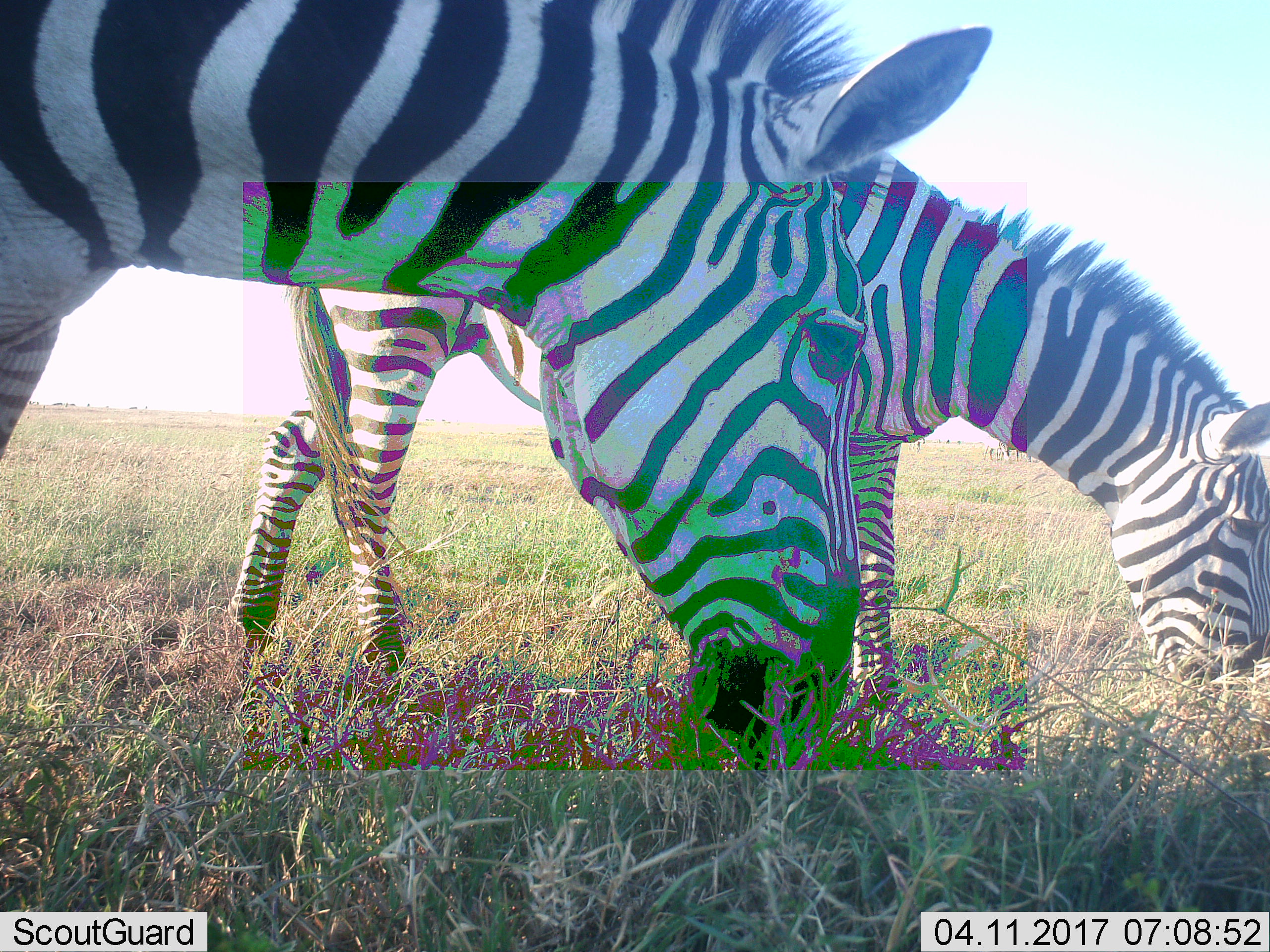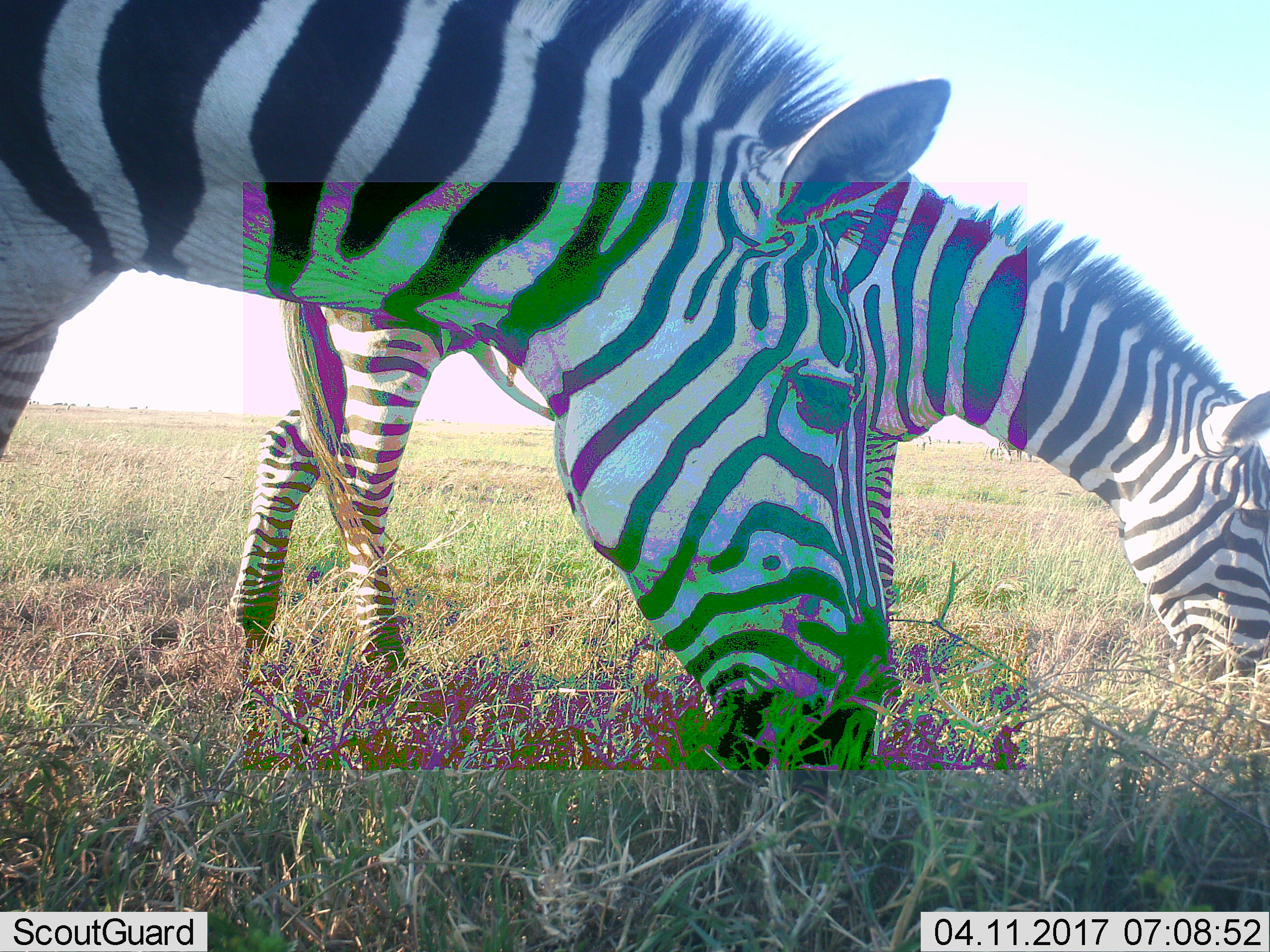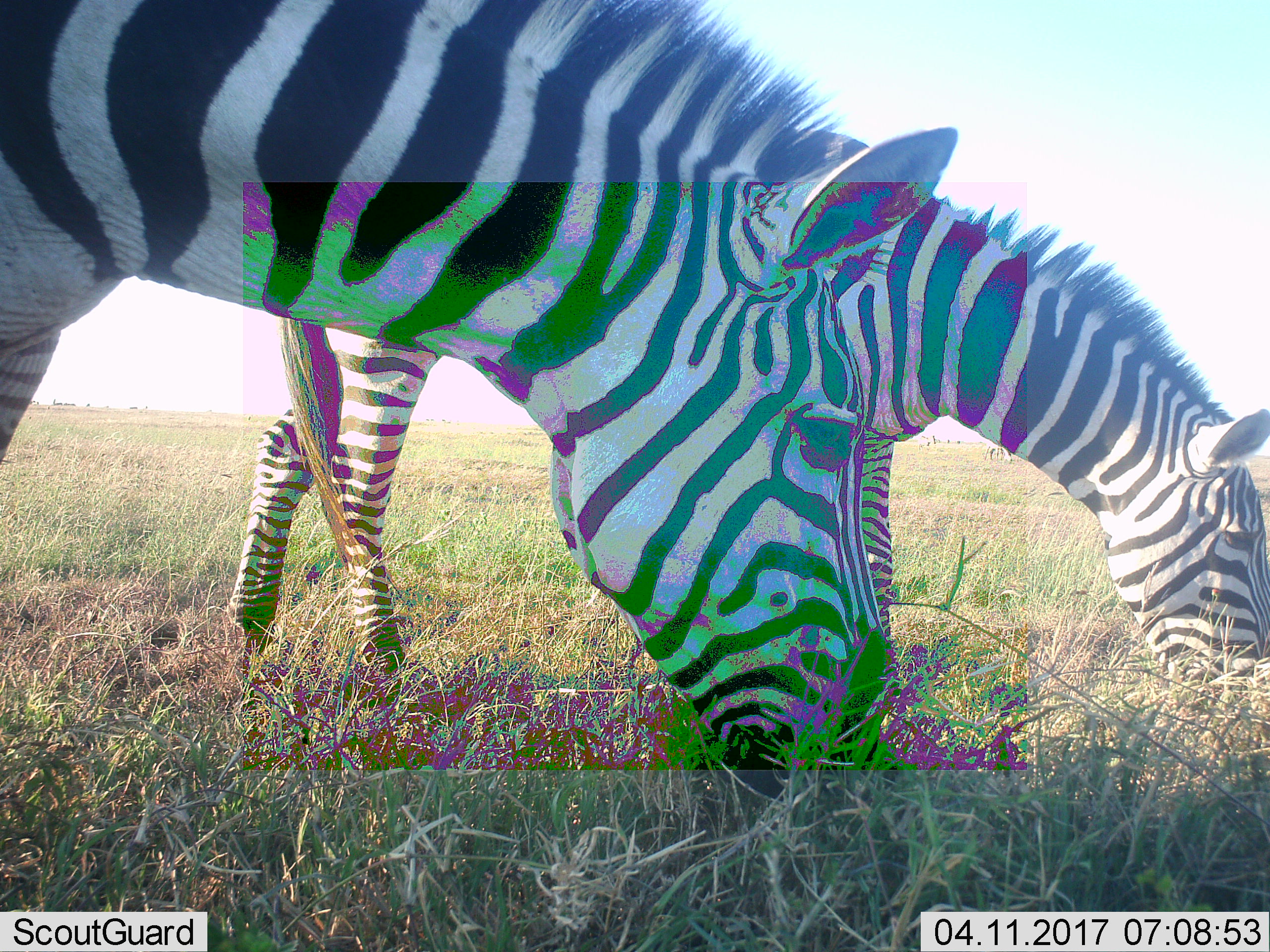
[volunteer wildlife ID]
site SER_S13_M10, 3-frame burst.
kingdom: Animalia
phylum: Chordata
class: Mammalia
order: Perissodactyla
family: Equidae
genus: Equus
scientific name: Equus quagga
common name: plains zebra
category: zebraplains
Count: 2.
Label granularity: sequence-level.